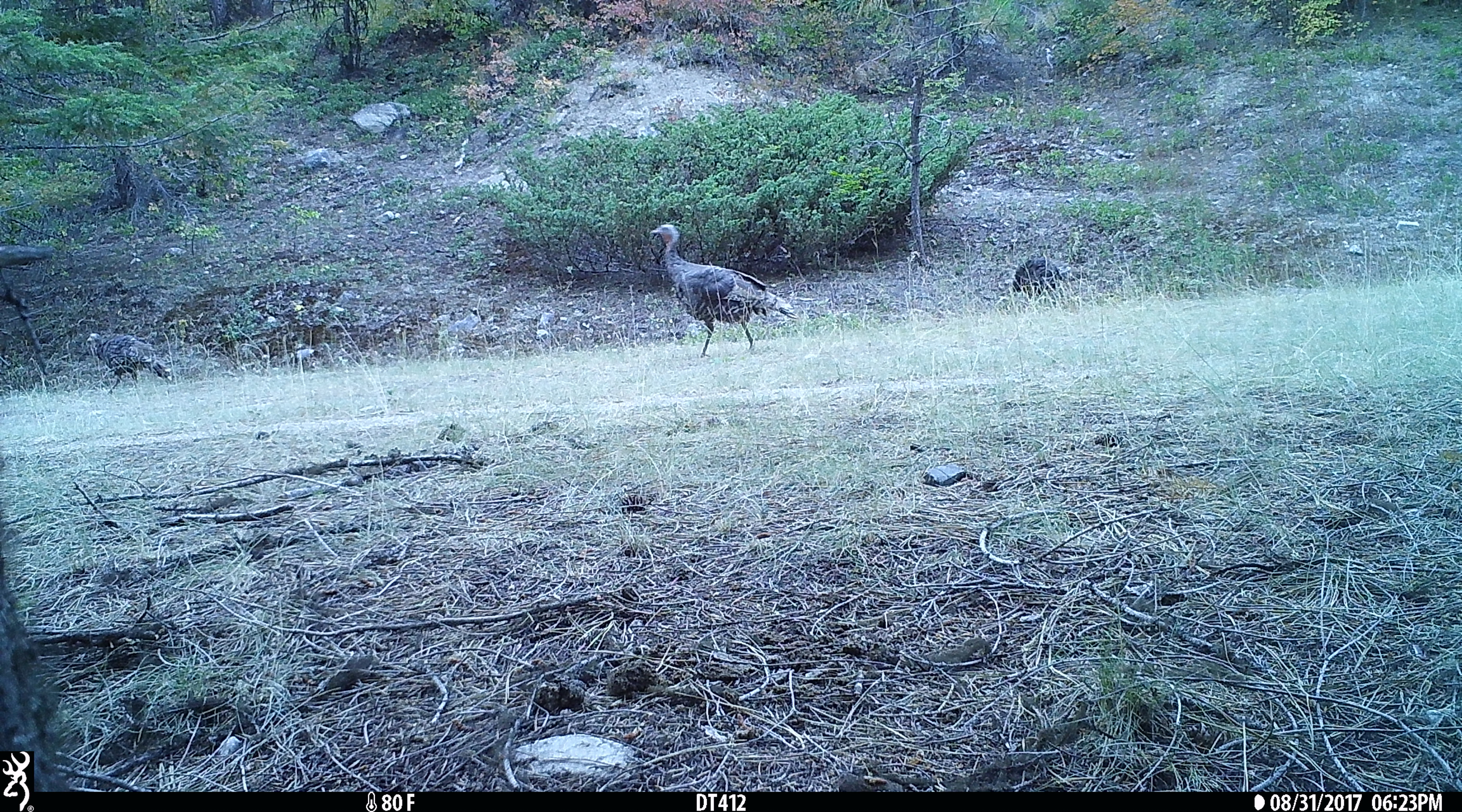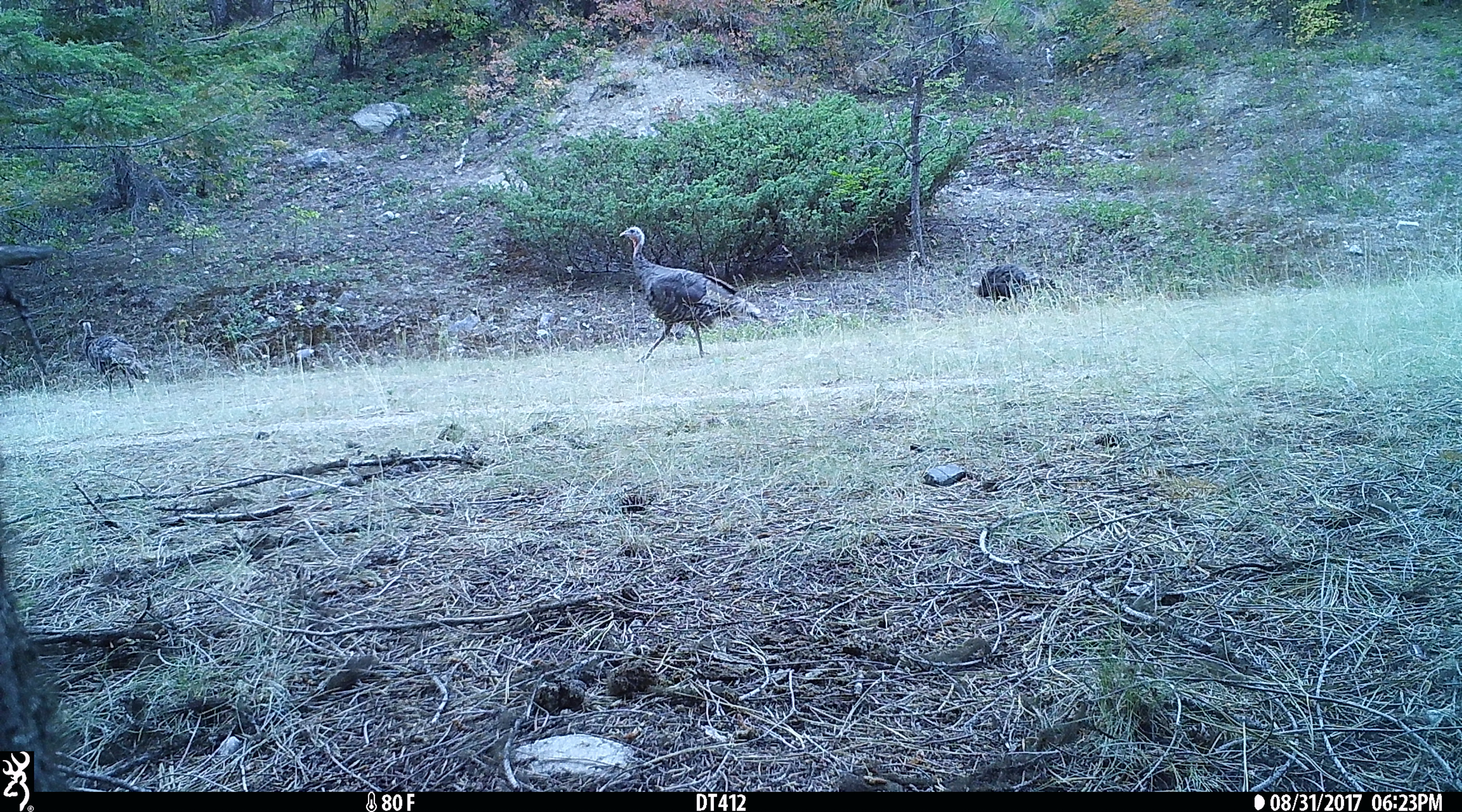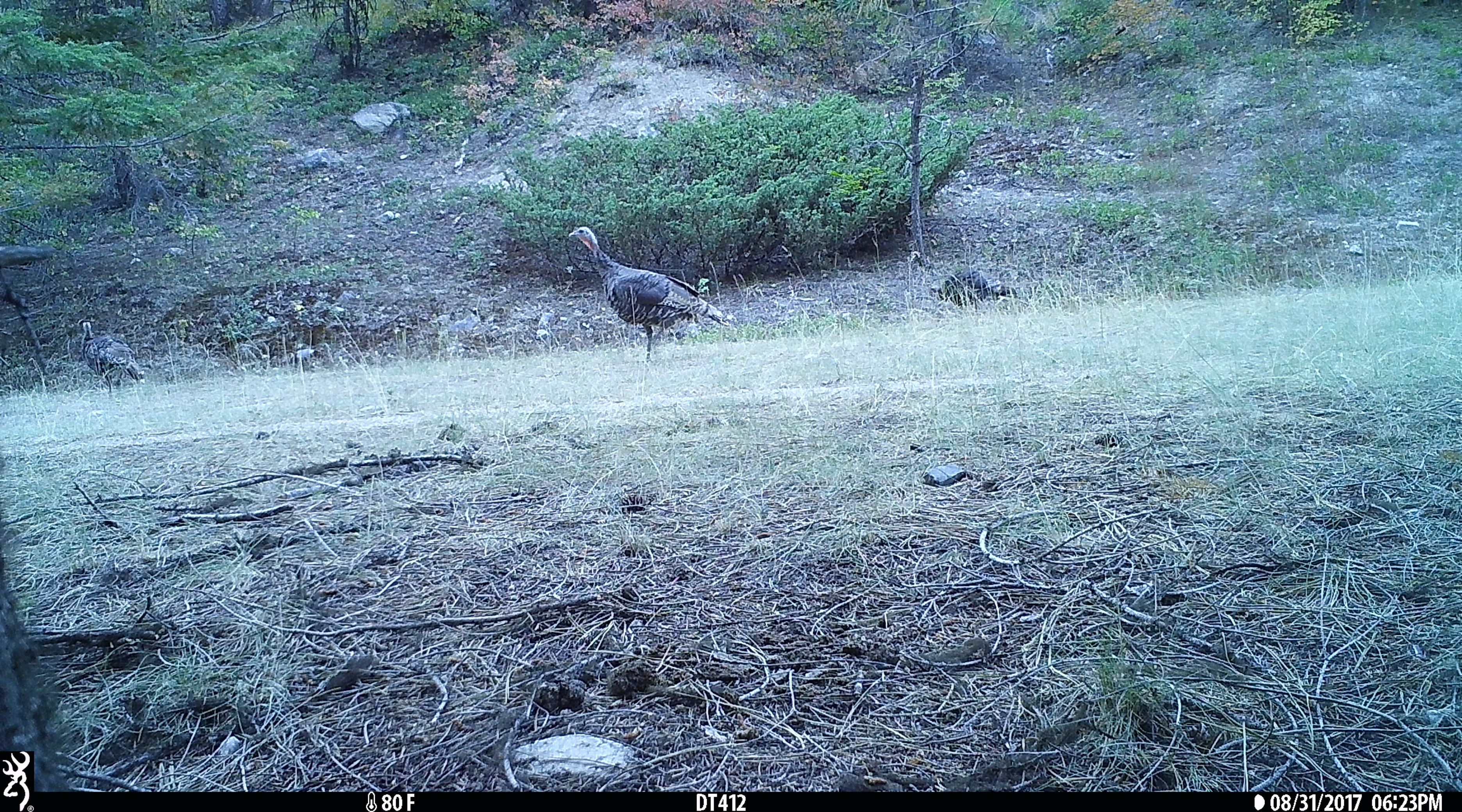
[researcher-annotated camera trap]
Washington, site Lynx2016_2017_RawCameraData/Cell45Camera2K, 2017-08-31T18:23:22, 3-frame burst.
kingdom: Animalia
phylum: Chordata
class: Aves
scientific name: Aves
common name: birds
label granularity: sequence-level